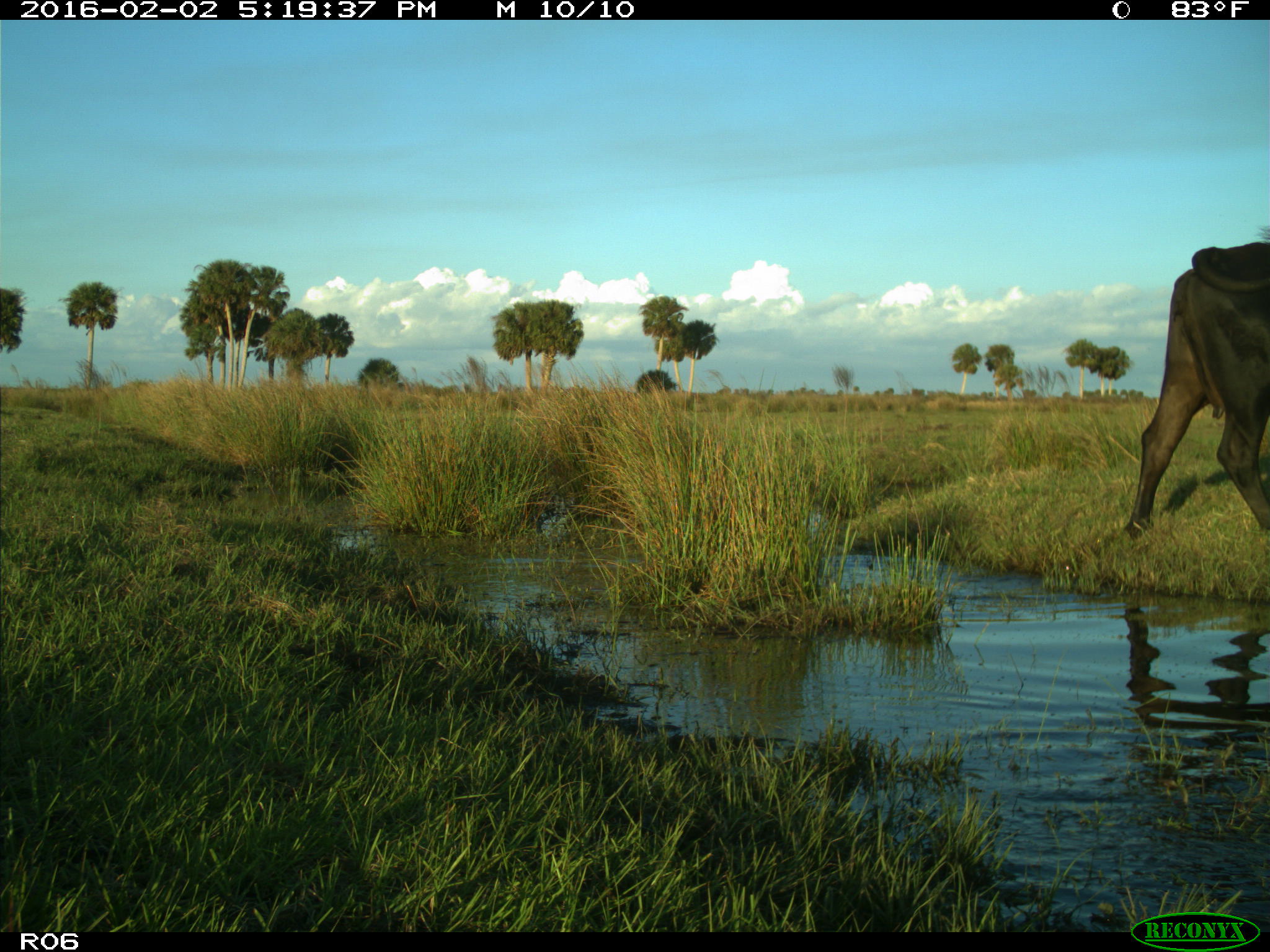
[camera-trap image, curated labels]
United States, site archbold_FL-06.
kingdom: Animalia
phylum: Chordata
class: Mammalia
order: Artiodactyla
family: Bovidae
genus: Bos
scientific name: Bos taurus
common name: domestic cow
Bos taurus (domestic cow).